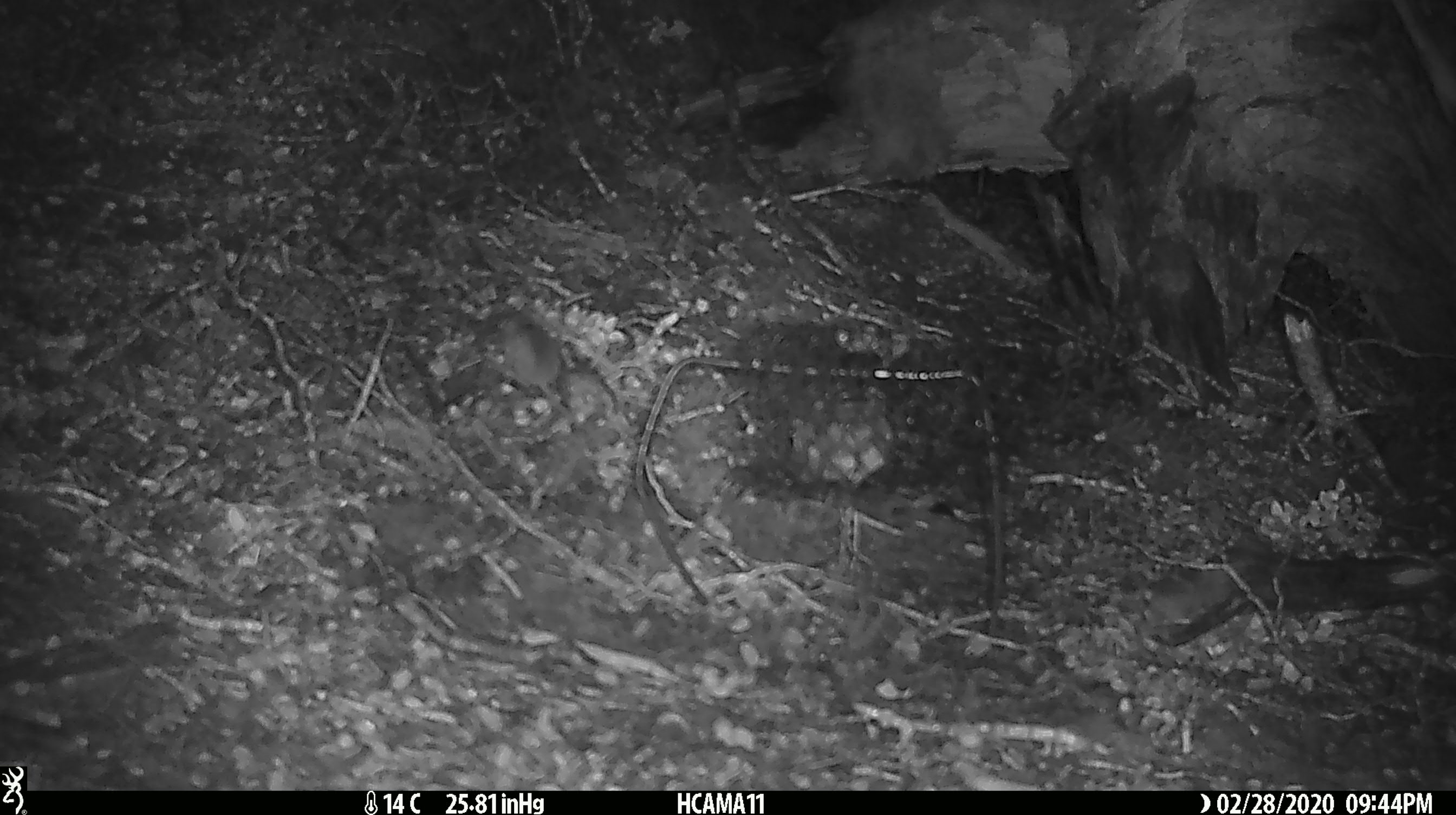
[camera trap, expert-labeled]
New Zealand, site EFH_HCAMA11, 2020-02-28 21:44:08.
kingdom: Animalia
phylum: Chordata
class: Mammalia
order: Rodentia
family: Muridae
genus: Mus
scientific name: Mus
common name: mouse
Mouse (Mus).